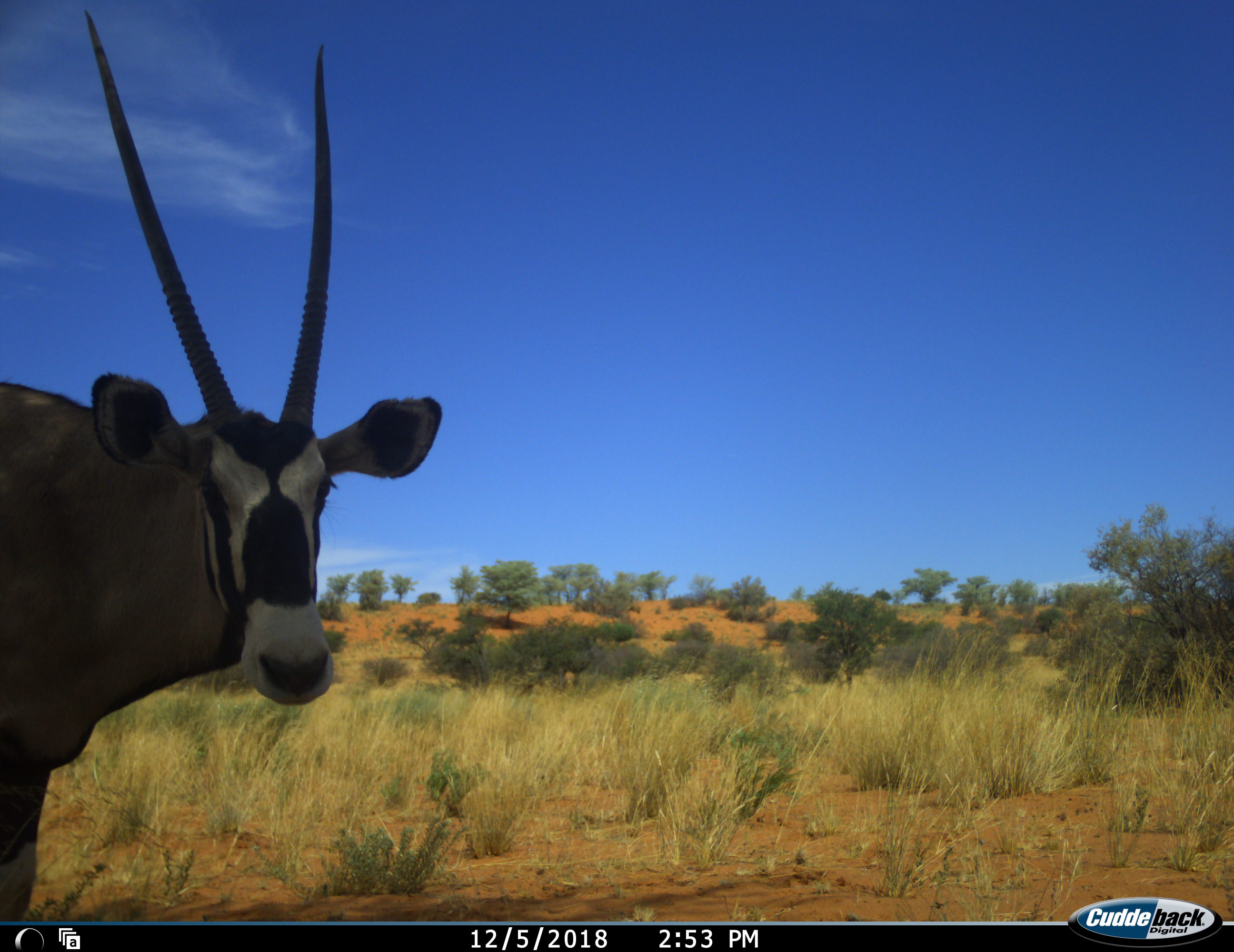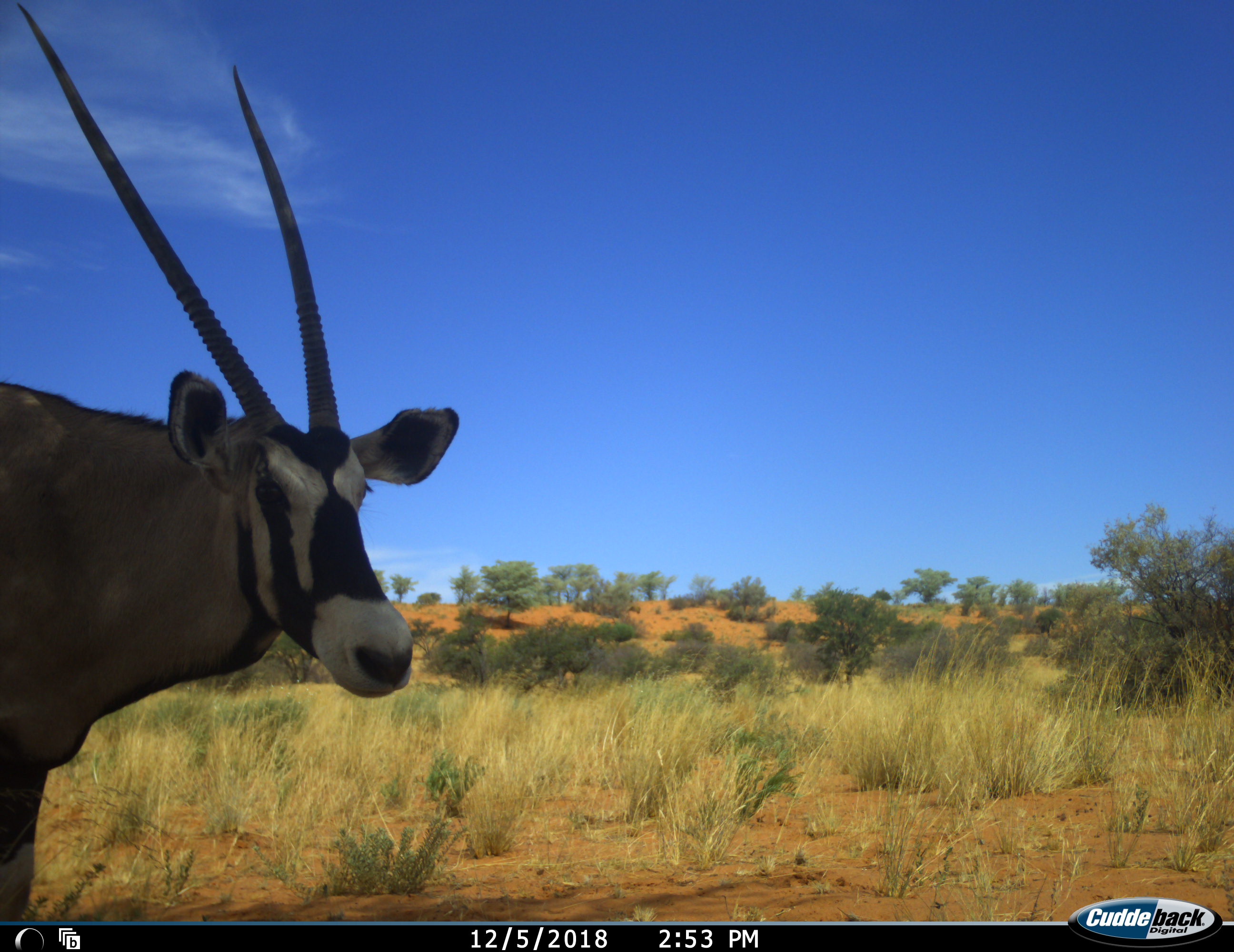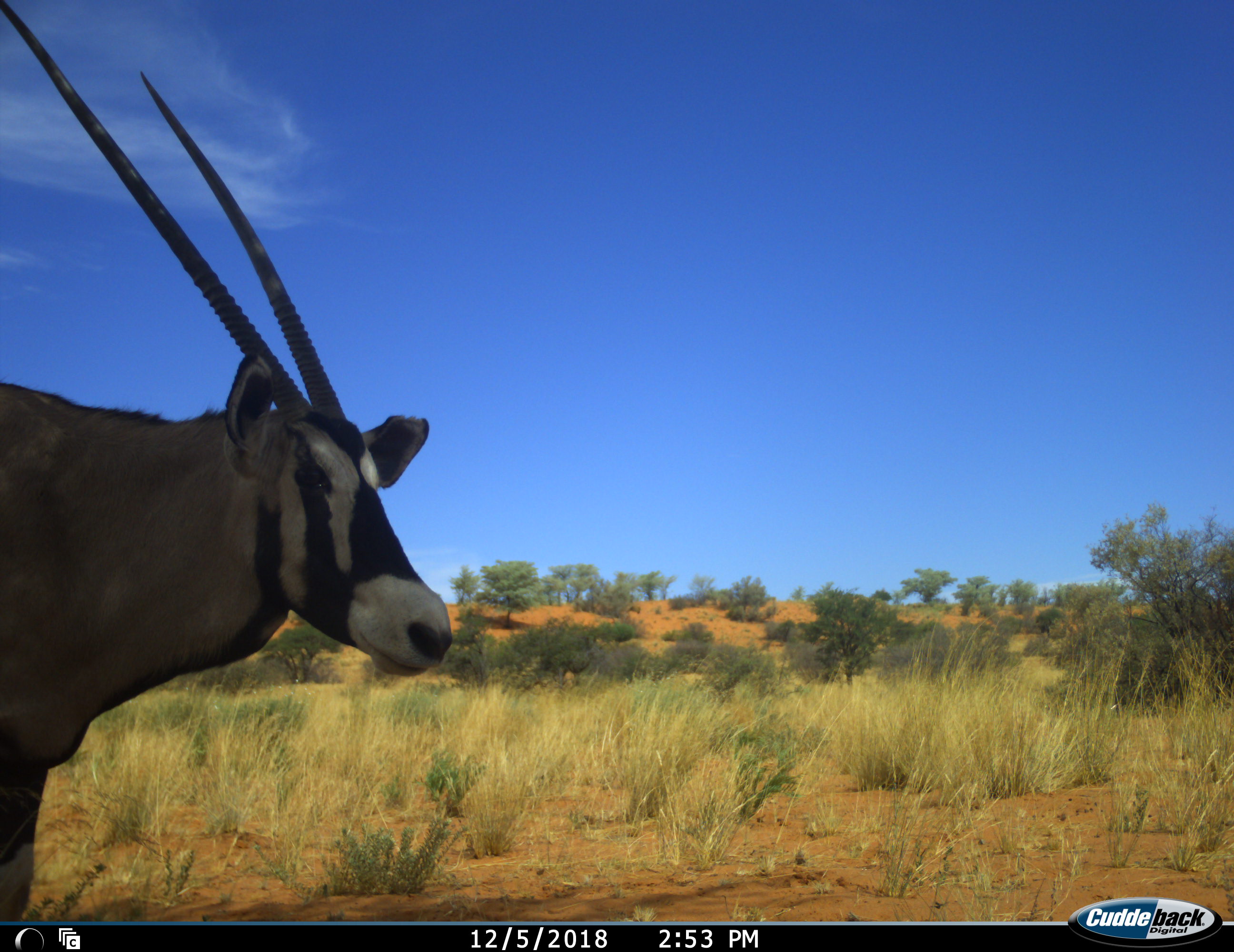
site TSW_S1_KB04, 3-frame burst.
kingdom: Animalia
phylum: Chordata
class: Mammalia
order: Artiodactyla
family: Bovidae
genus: Oryx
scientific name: Oryx gazella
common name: gemsbok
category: oryx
Oryx (gemsbok) (Oryx gazella), count 1. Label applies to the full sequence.